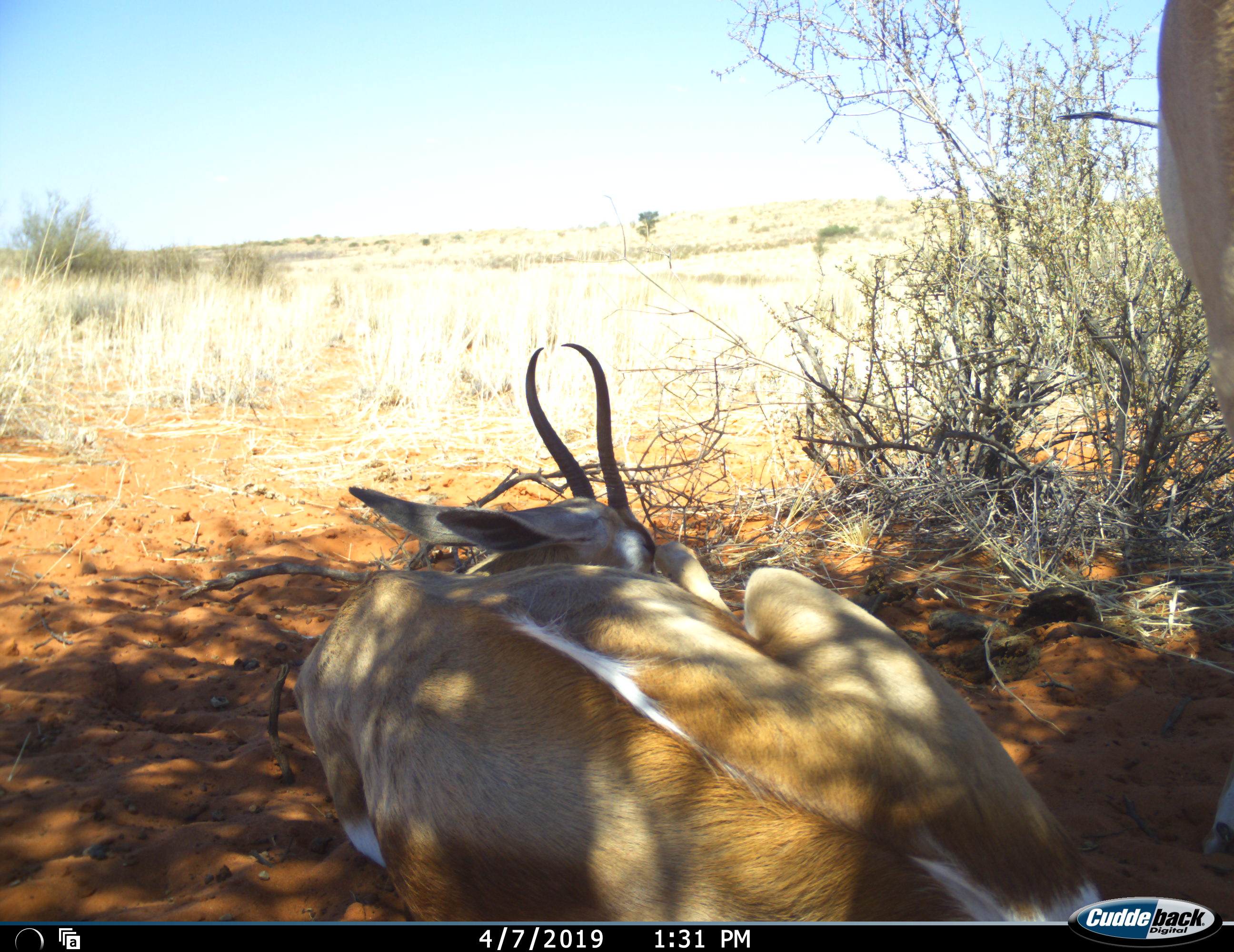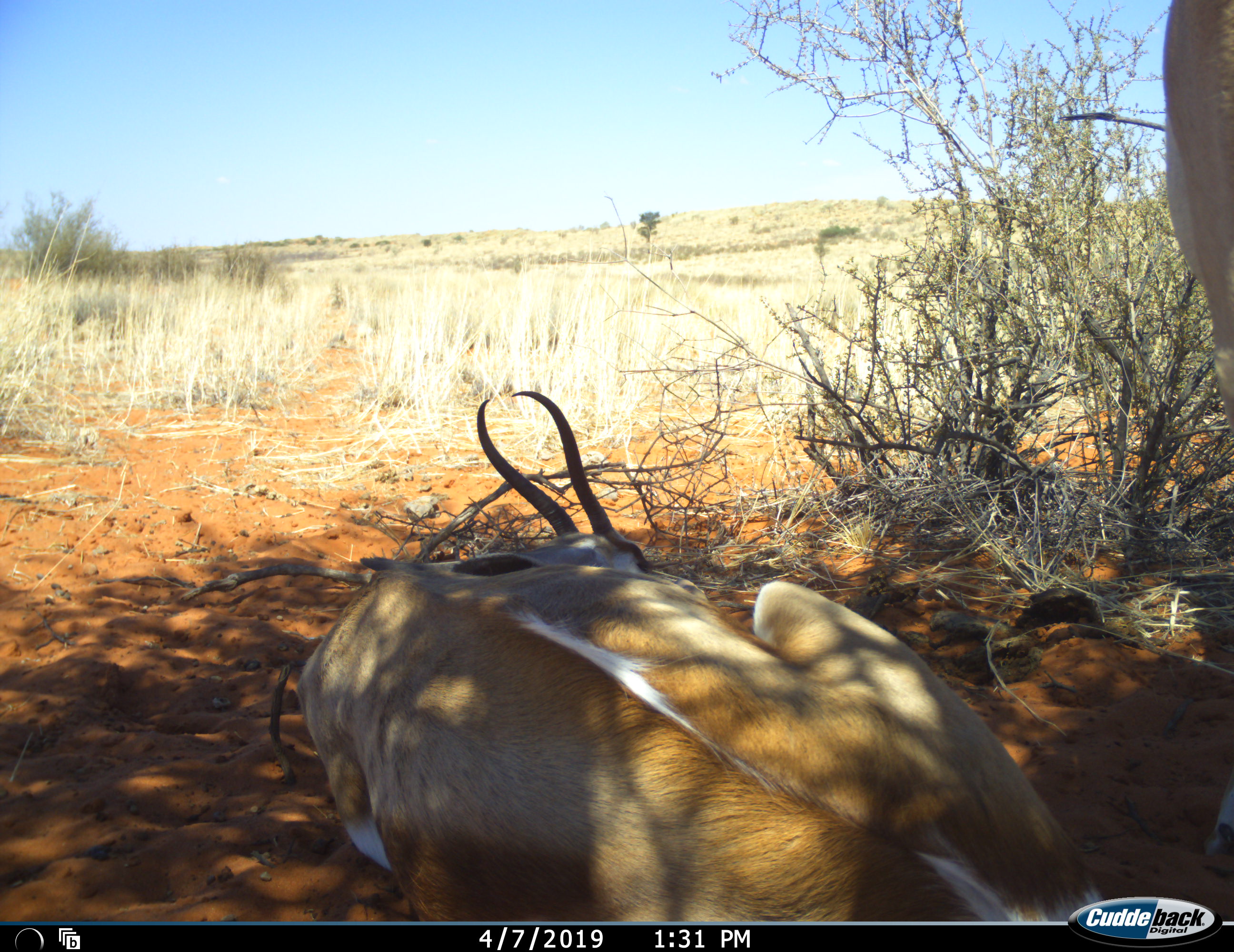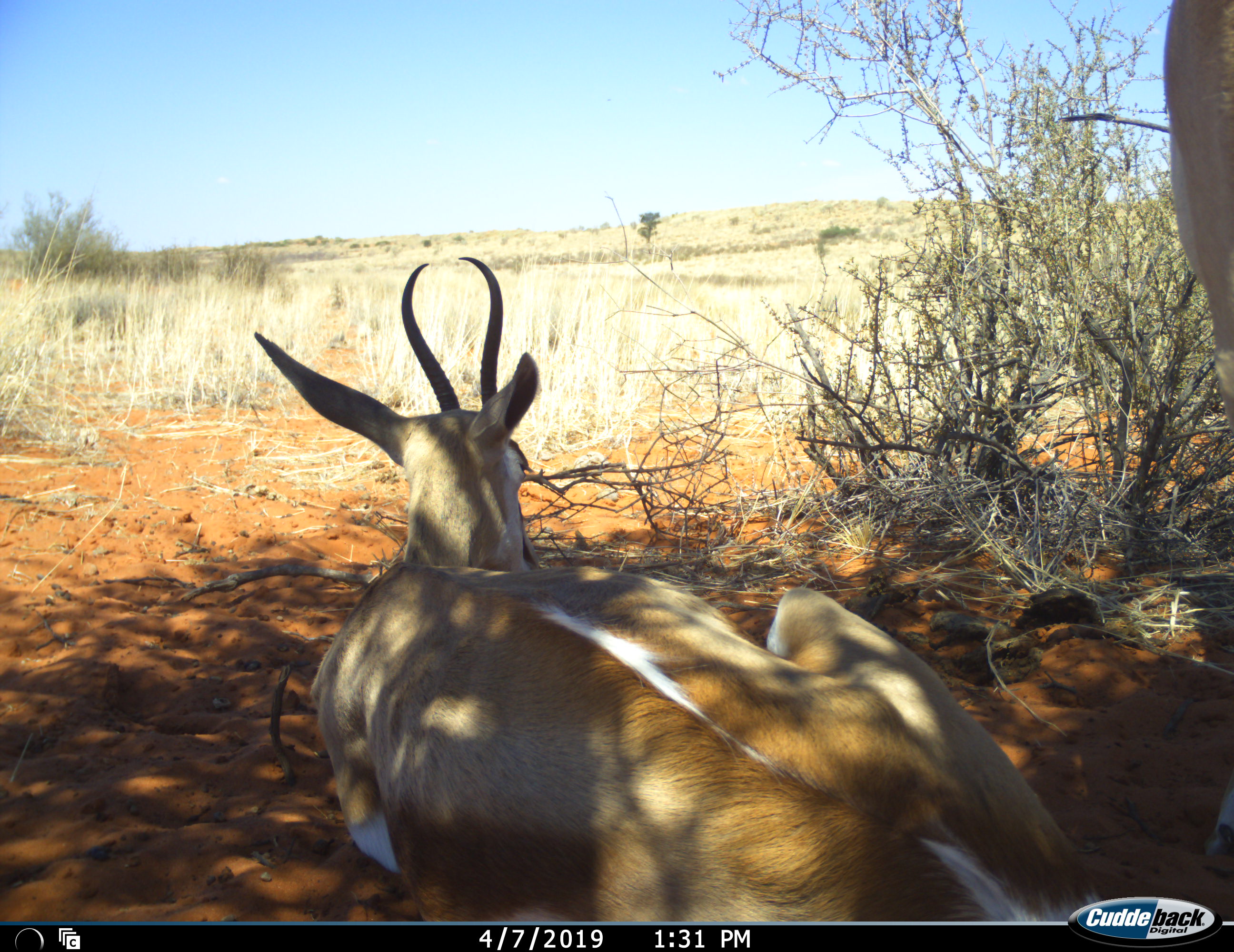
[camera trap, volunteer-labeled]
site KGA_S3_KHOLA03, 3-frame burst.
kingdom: Animalia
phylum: Chordata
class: Mammalia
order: Artiodactyla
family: Bovidae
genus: Antidorcas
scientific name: Antidorcas marsupialis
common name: springbok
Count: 2.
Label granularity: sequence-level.